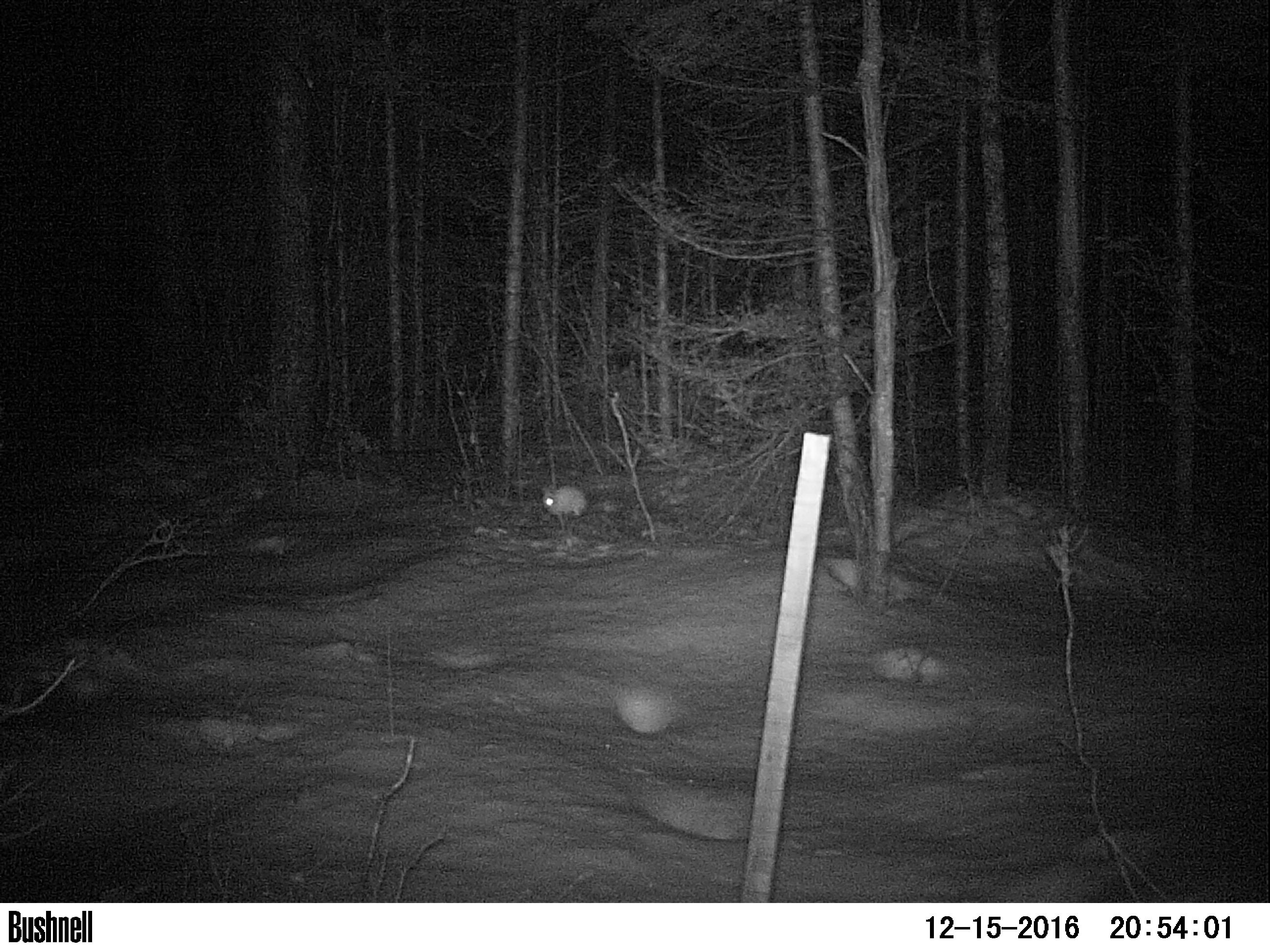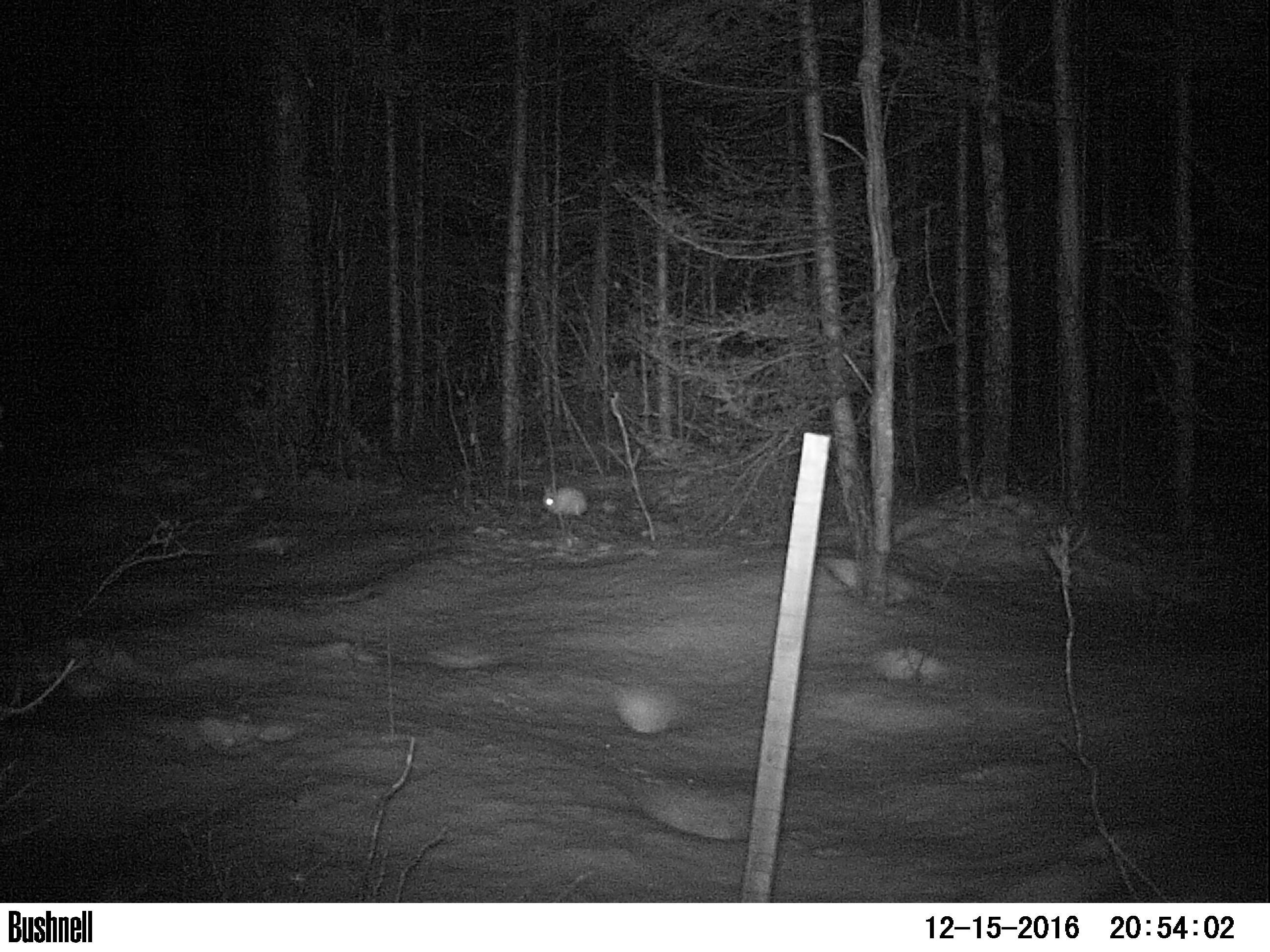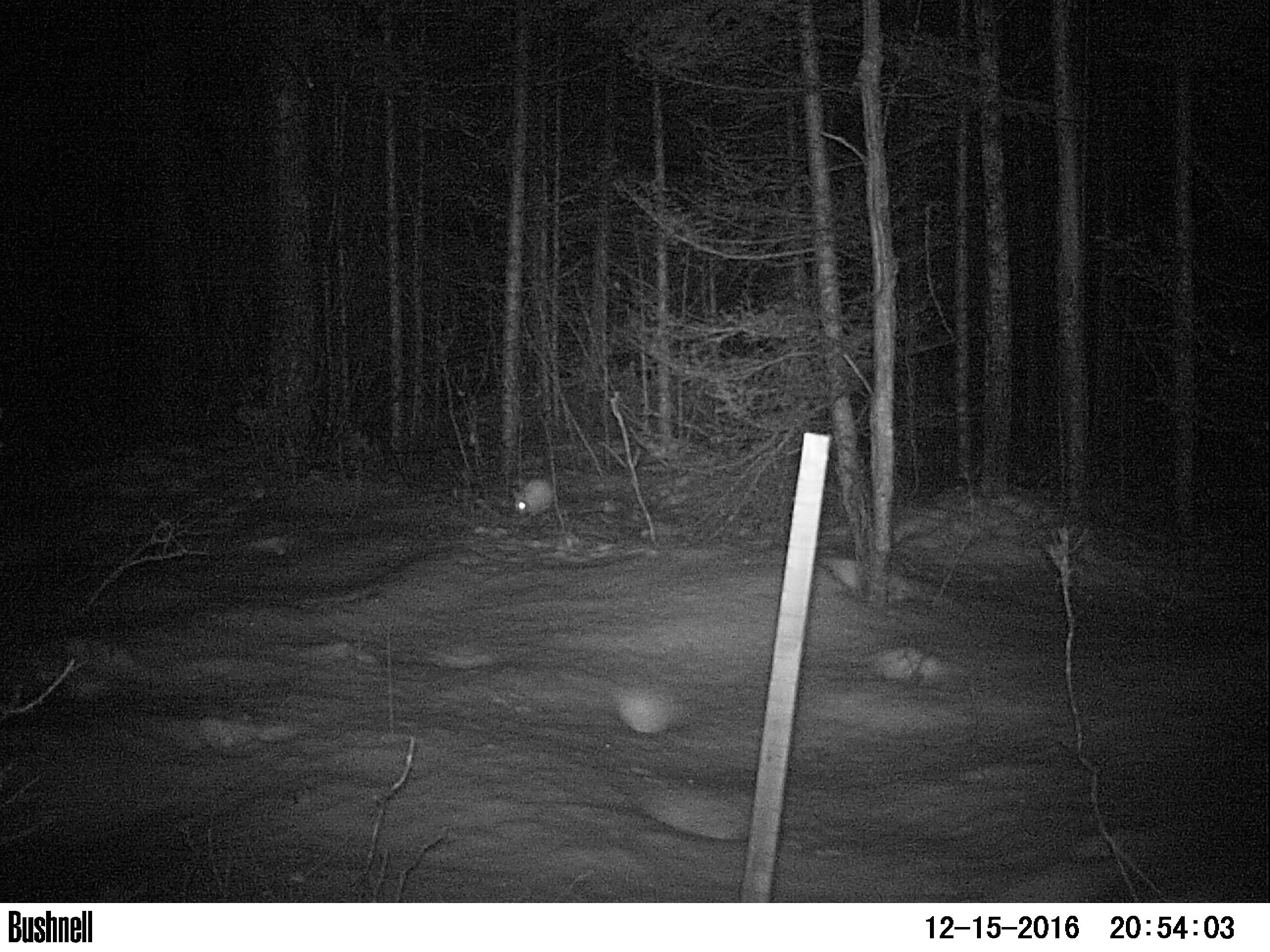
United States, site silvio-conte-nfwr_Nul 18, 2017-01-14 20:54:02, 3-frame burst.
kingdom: Animalia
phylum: Chordata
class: Mammalia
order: Lagomorpha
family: Leporidae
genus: Lepus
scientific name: Lepus americanus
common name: snowshoe hare